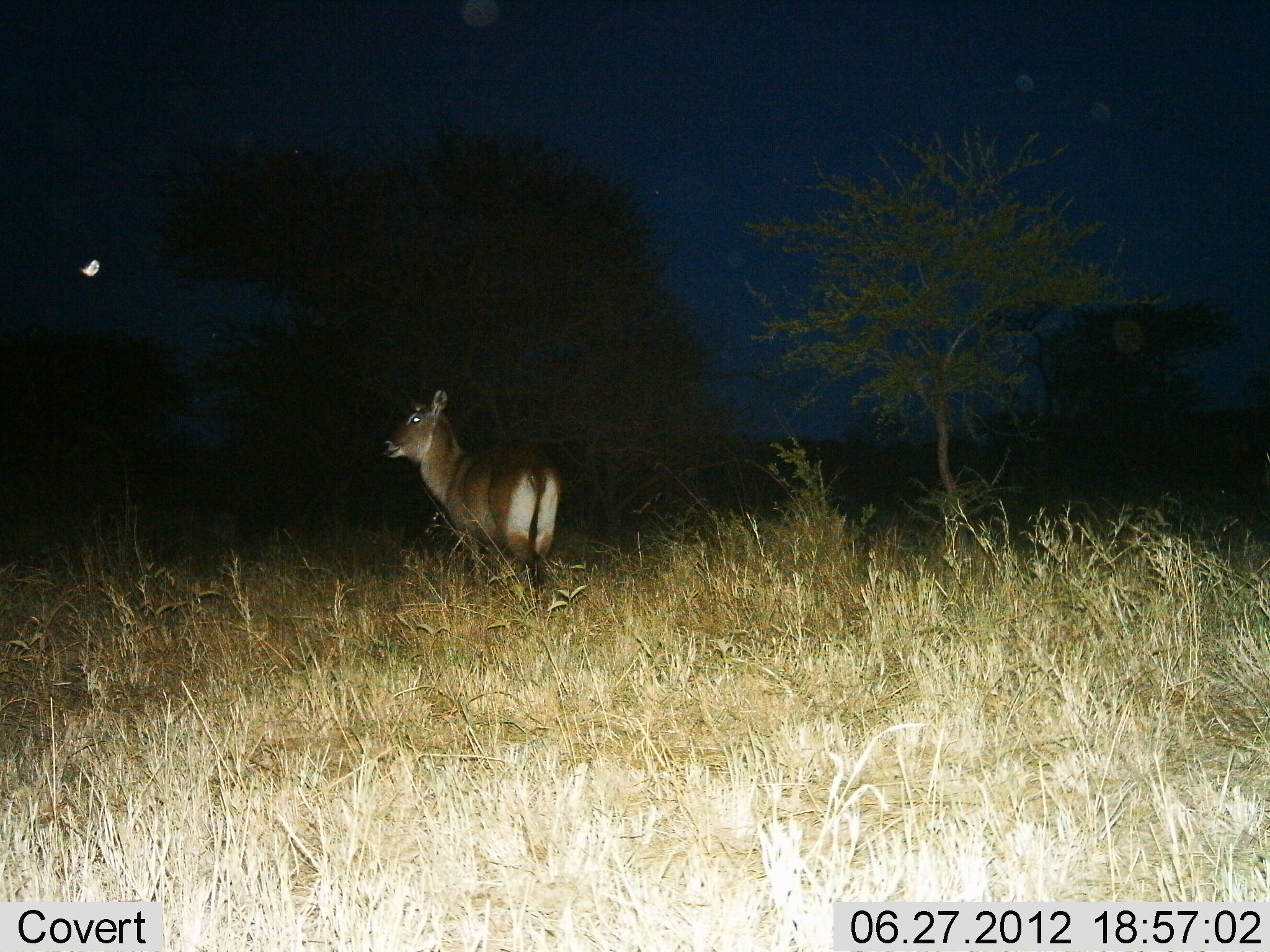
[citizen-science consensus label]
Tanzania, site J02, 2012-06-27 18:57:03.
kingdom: Animalia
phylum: Chordata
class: Mammalia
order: Artiodactyla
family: Bovidae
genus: Kobus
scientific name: Kobus ellipsiprymnus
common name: waterbuck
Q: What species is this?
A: Waterbuck (Kobus ellipsiprymnus).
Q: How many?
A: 1.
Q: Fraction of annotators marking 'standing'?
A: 90%.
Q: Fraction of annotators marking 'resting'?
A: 0%.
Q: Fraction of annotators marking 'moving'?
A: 10%.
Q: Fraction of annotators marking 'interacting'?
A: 0%.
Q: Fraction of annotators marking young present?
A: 0%.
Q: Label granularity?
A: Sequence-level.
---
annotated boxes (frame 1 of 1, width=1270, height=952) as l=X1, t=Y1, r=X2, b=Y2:
animal: l=380, t=387, r=564, b=610